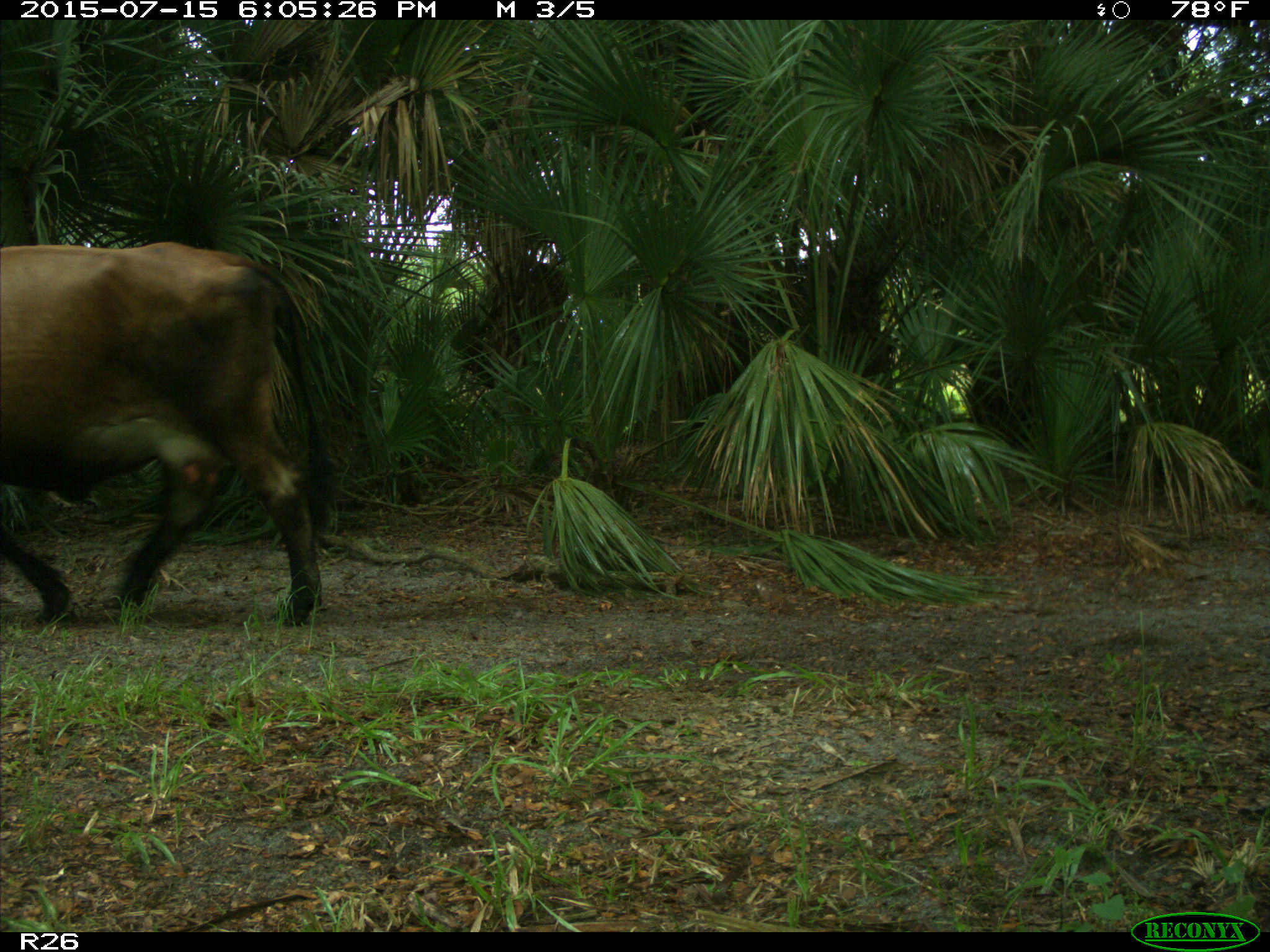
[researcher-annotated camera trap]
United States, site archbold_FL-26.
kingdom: Animalia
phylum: Chordata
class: Mammalia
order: Artiodactyla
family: Bovidae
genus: Bos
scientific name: Bos taurus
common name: domestic cow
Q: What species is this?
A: Bos taurus (domestic cow).